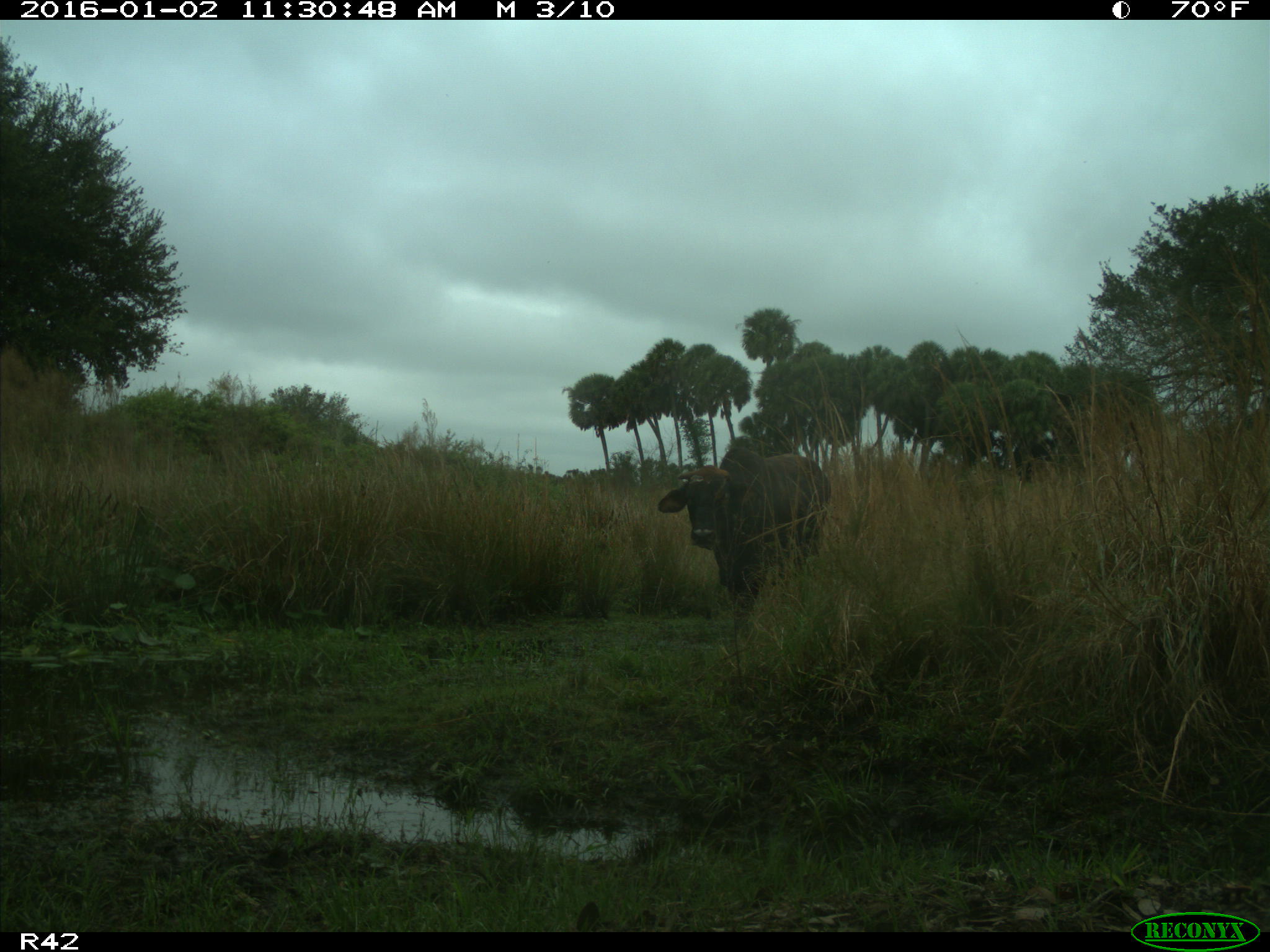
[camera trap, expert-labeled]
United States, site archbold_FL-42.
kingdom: Animalia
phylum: Chordata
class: Mammalia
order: Artiodactyla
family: Bovidae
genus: Bos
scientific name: Bos taurus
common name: domestic cow